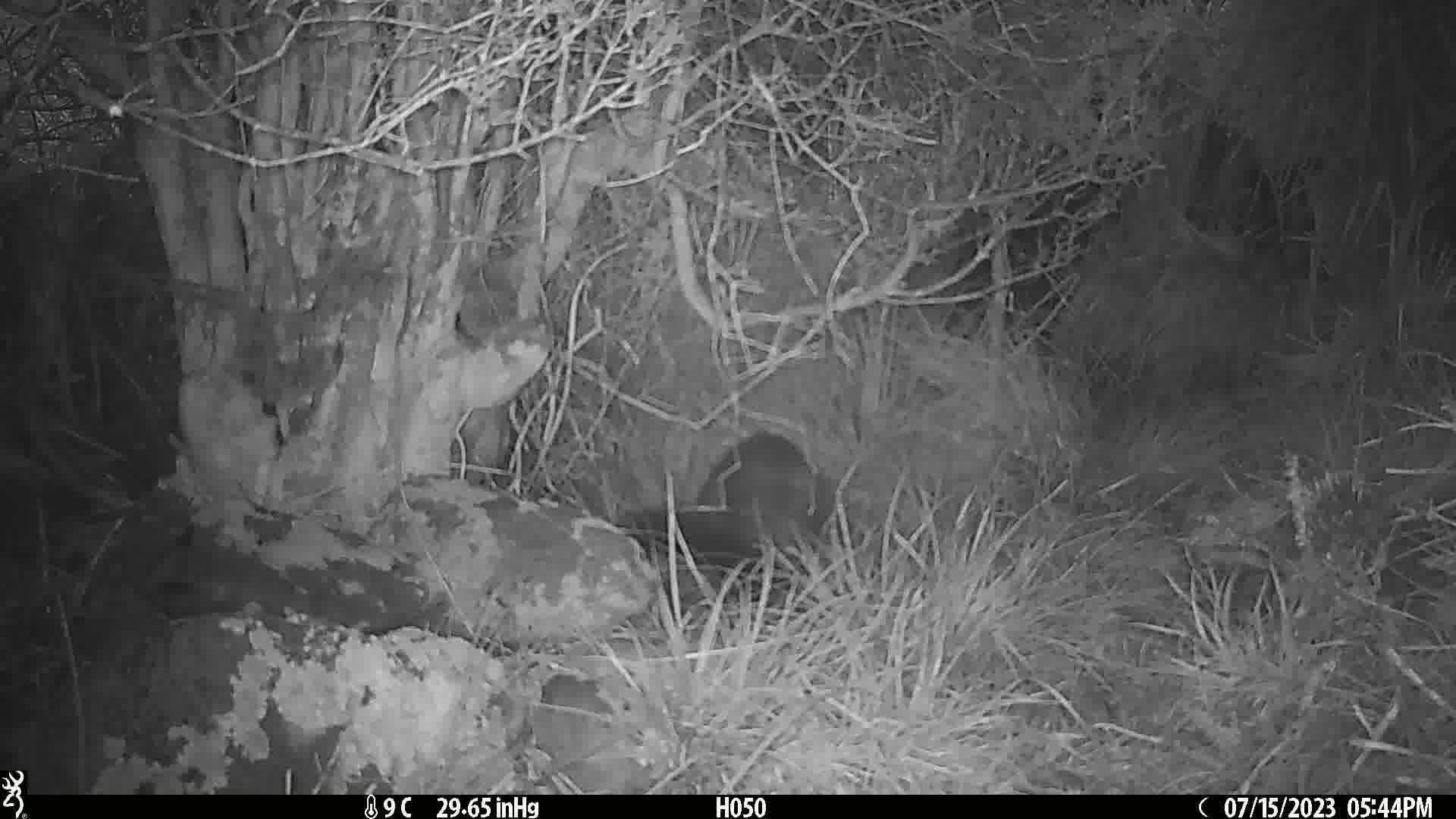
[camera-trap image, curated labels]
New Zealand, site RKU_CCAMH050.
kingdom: Animalia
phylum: Chordata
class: Mammalia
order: Diprotodontia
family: Phalangeridae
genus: Trichosurus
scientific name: Trichosurus vulpecula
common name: common brushtail possum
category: possum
Possum (common brushtail possum) (Trichosurus vulpecula).